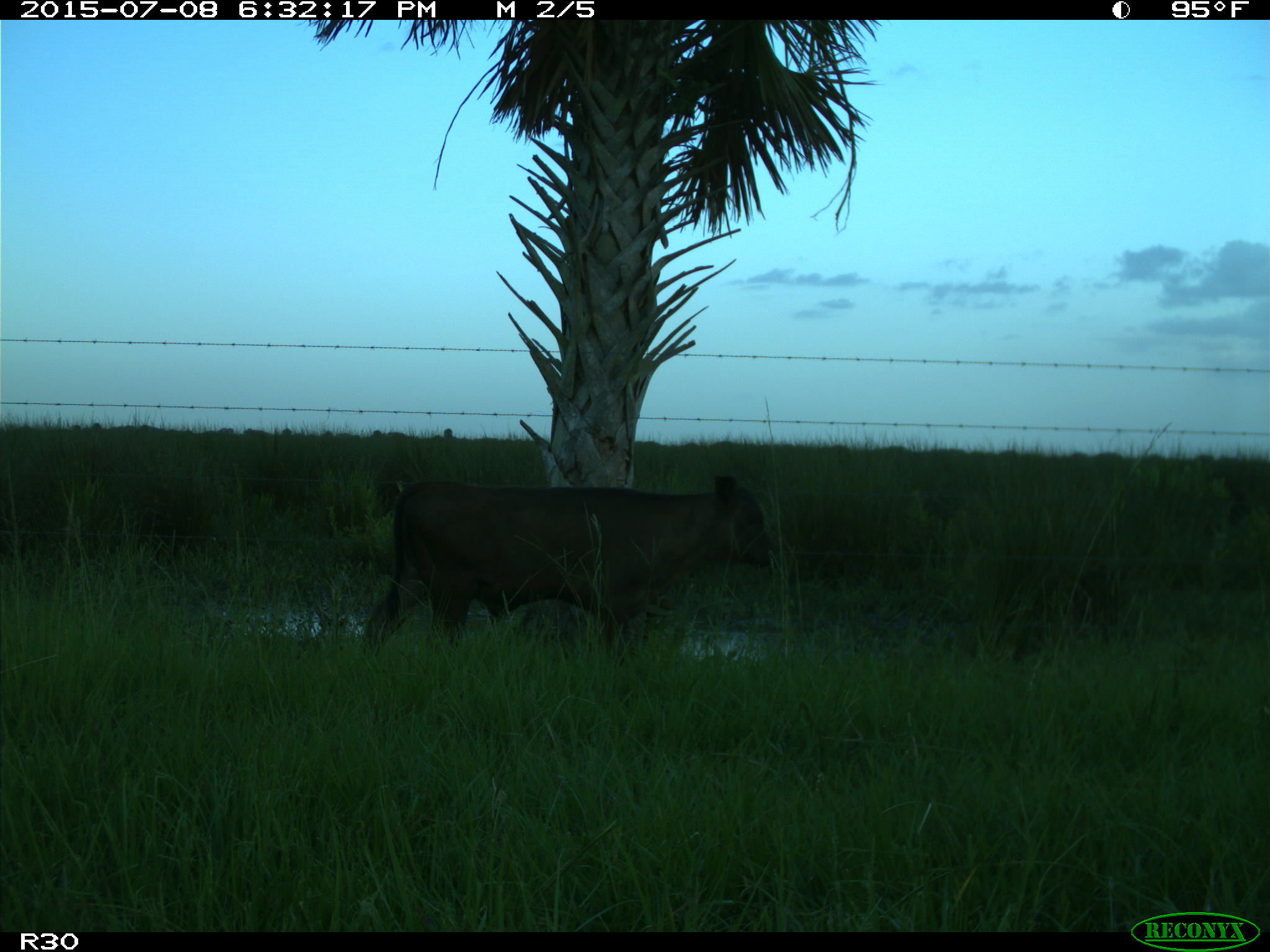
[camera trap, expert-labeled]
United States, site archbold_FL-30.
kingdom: Animalia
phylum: Chordata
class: Mammalia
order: Artiodactyla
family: Bovidae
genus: Bos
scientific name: Bos taurus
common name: domestic cow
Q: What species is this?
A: Bos taurus (domestic cow).